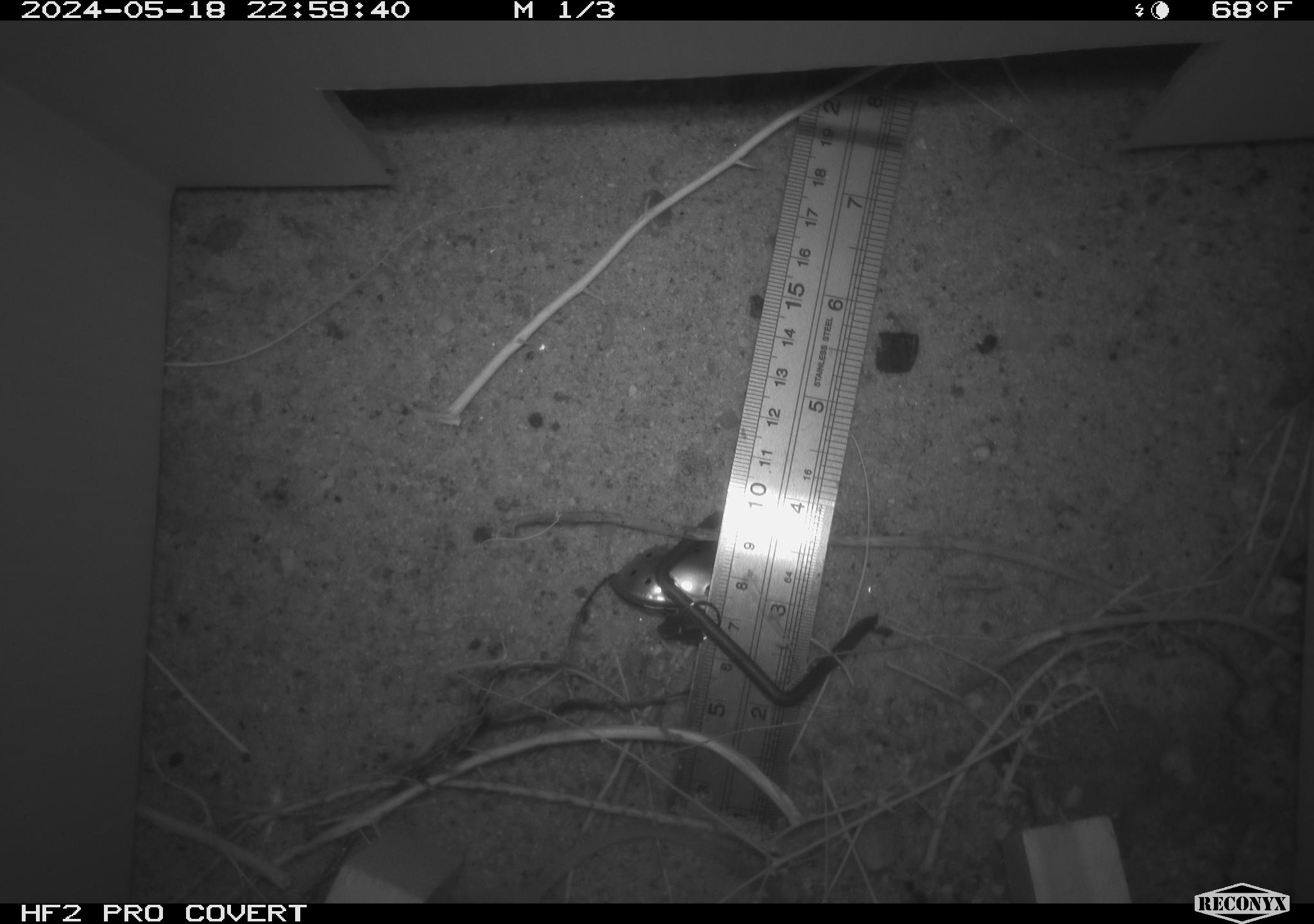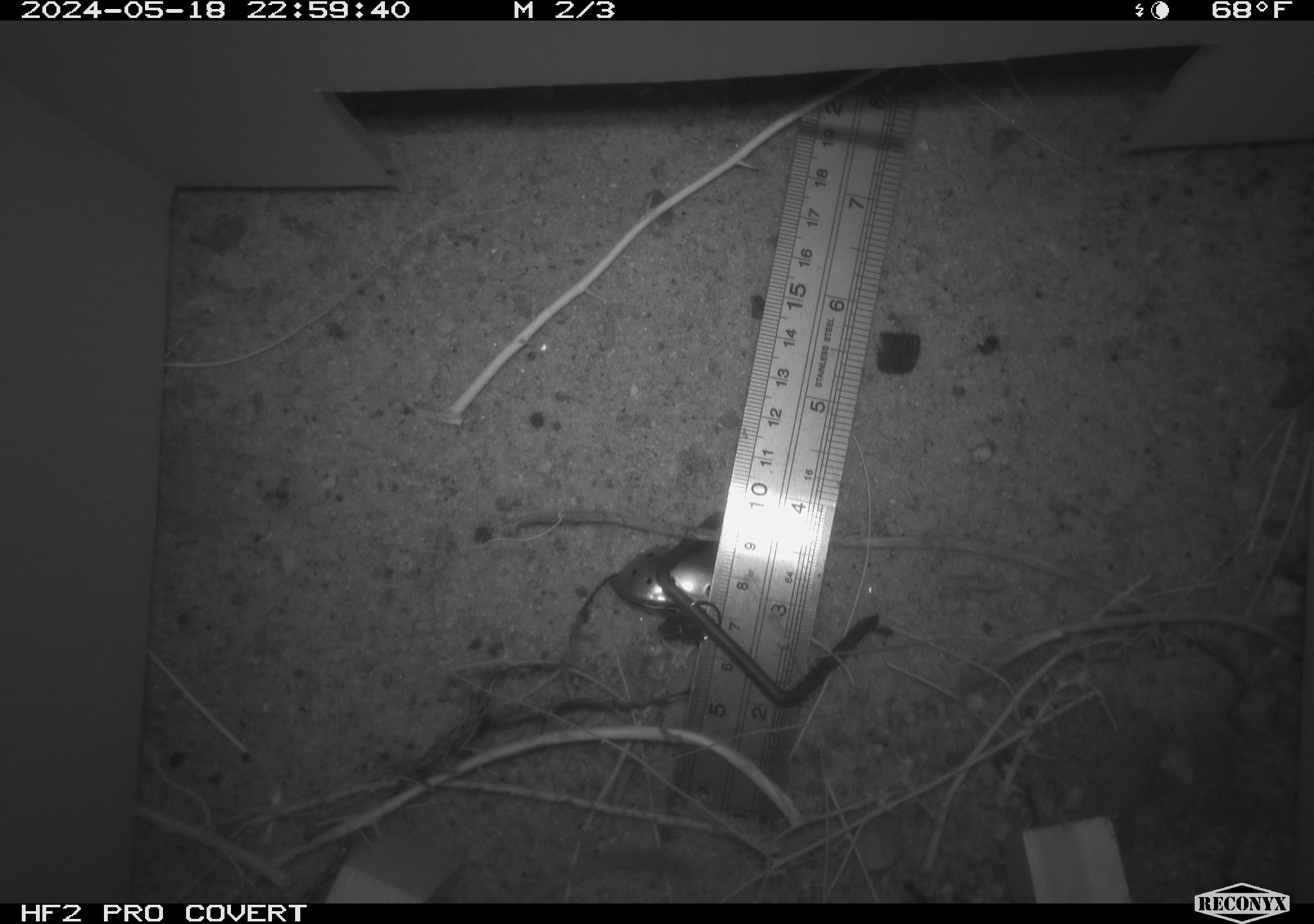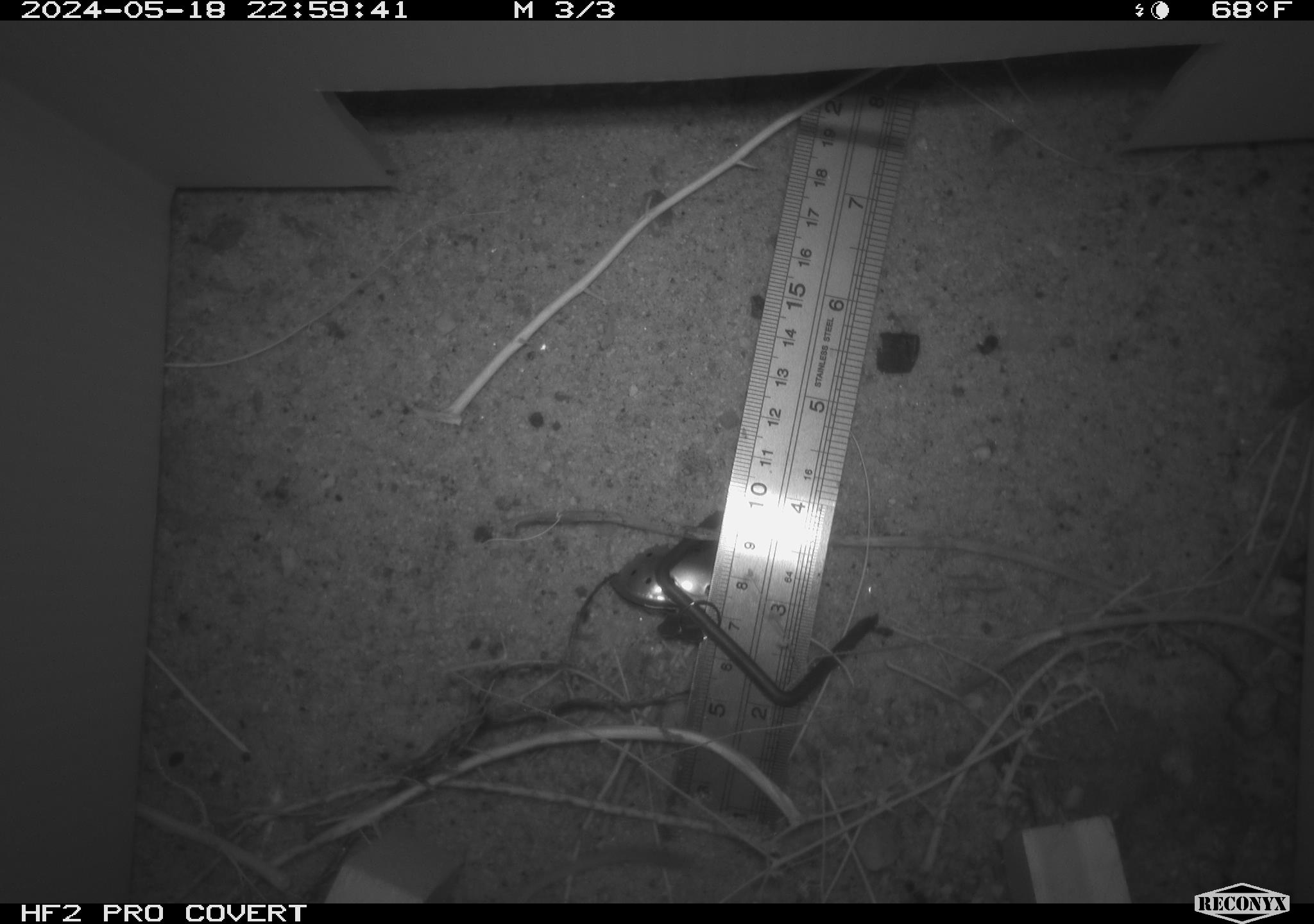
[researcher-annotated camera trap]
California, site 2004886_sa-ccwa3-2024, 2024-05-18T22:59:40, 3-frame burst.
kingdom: Animalia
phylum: Chordata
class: Mammalia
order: Rodentia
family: Heteromyidae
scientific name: Heteromyidae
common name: kangaroo rats and pocket mice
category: heteromyidae family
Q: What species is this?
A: Heteromyidae family (kangaroo rats and pocket mice) (Heteromyidae).